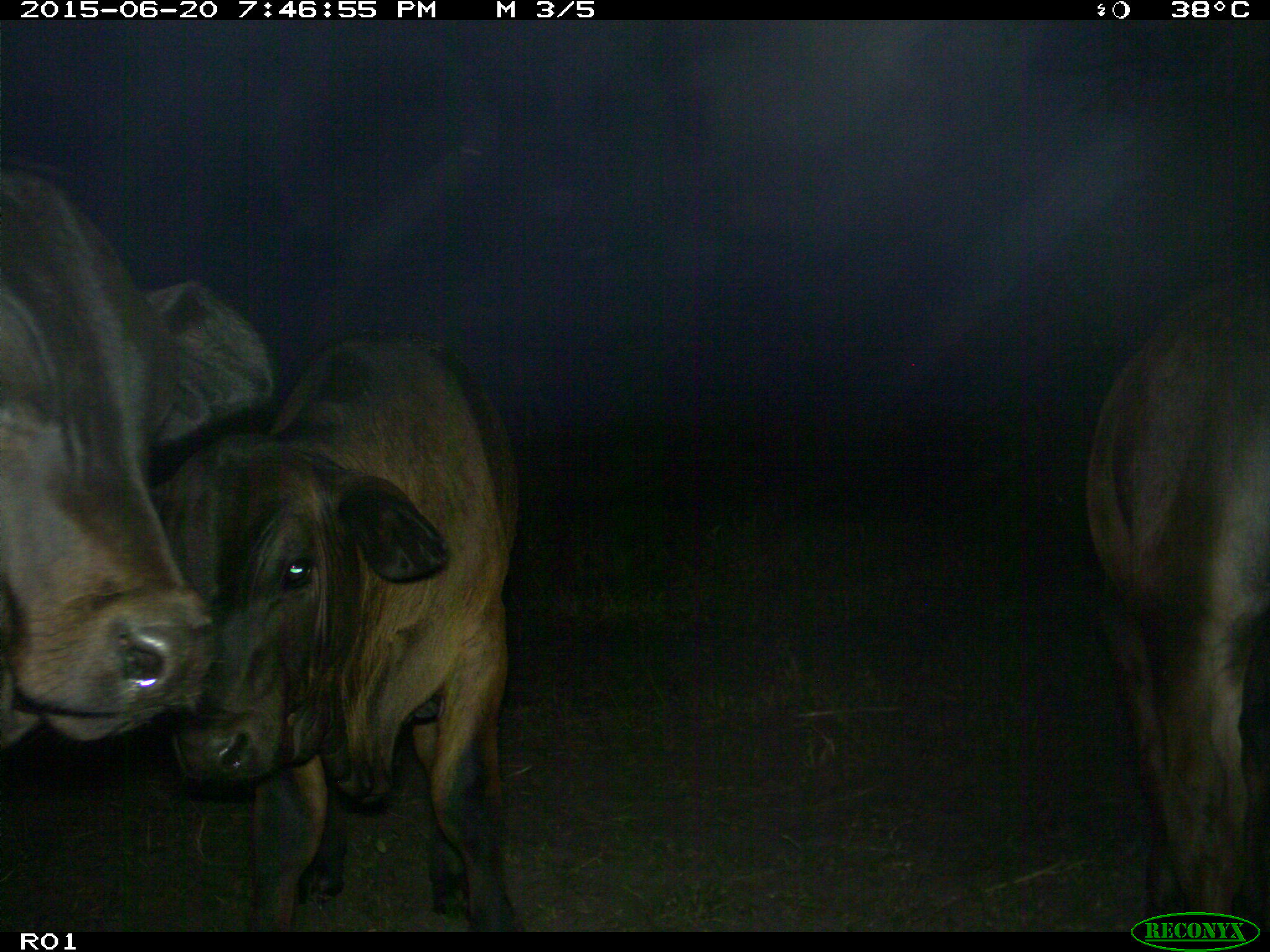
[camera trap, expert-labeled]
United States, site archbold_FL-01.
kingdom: Animalia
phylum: Chordata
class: Mammalia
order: Artiodactyla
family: Bovidae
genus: Bos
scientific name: Bos taurus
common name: domestic cow